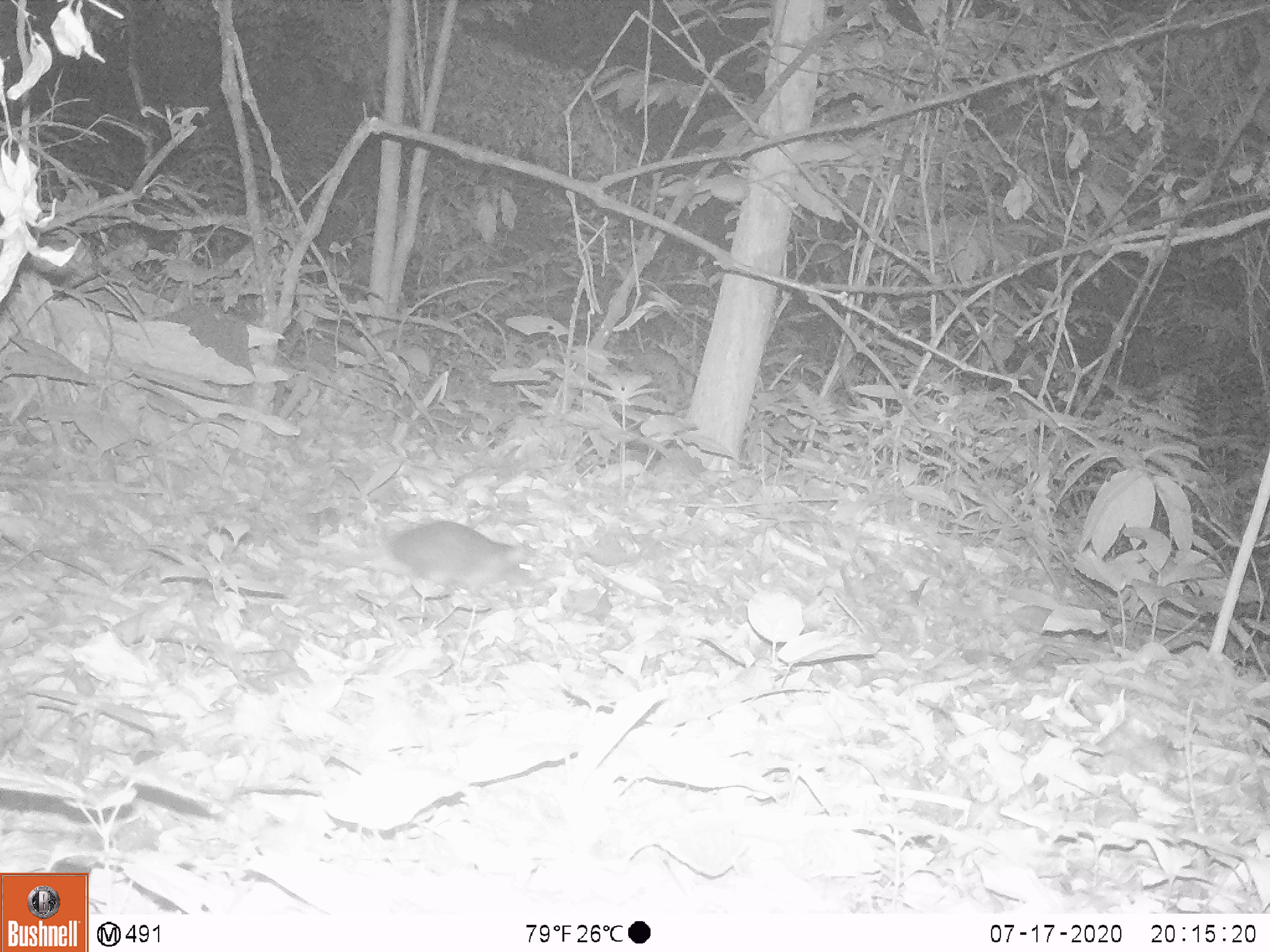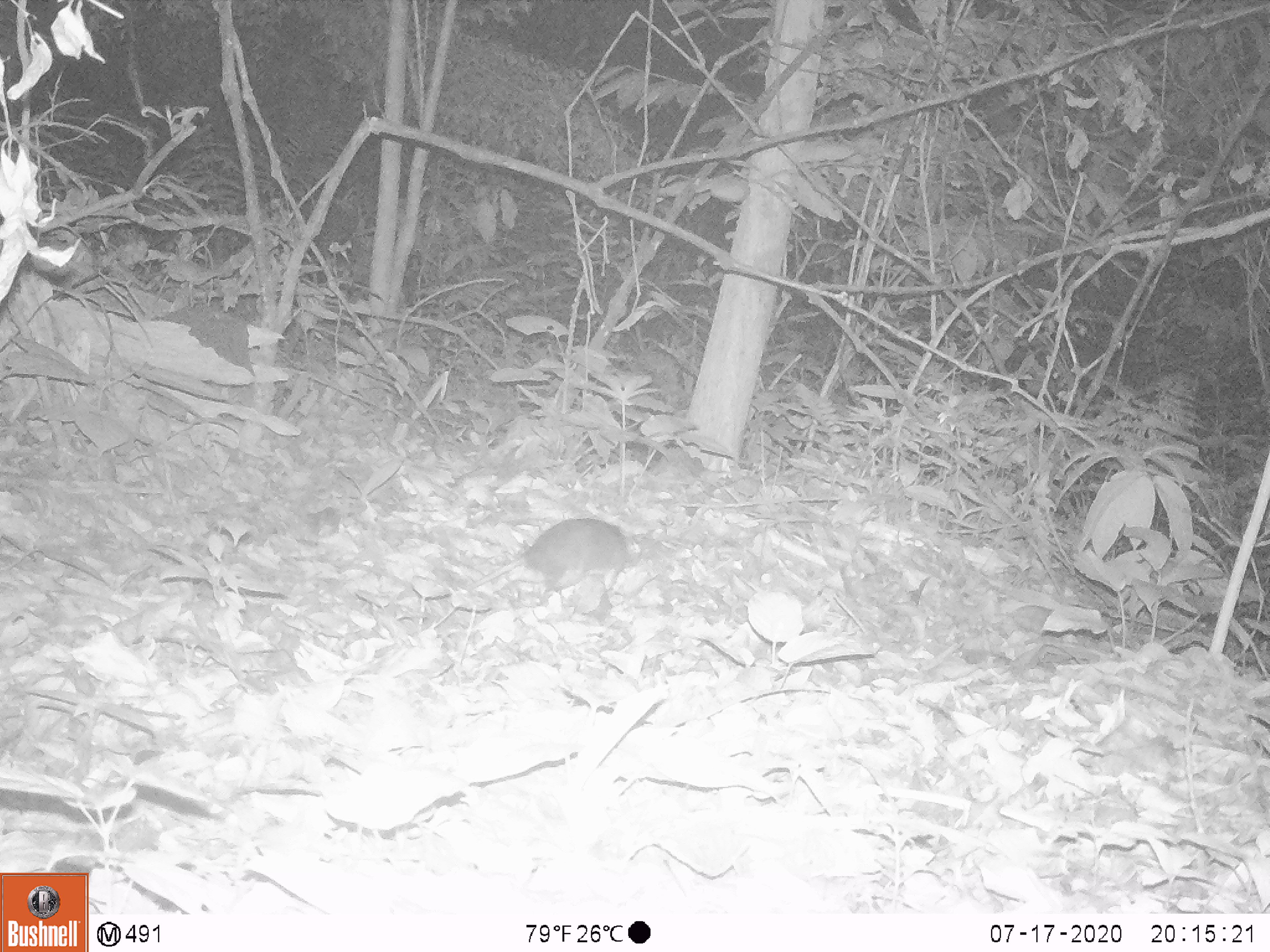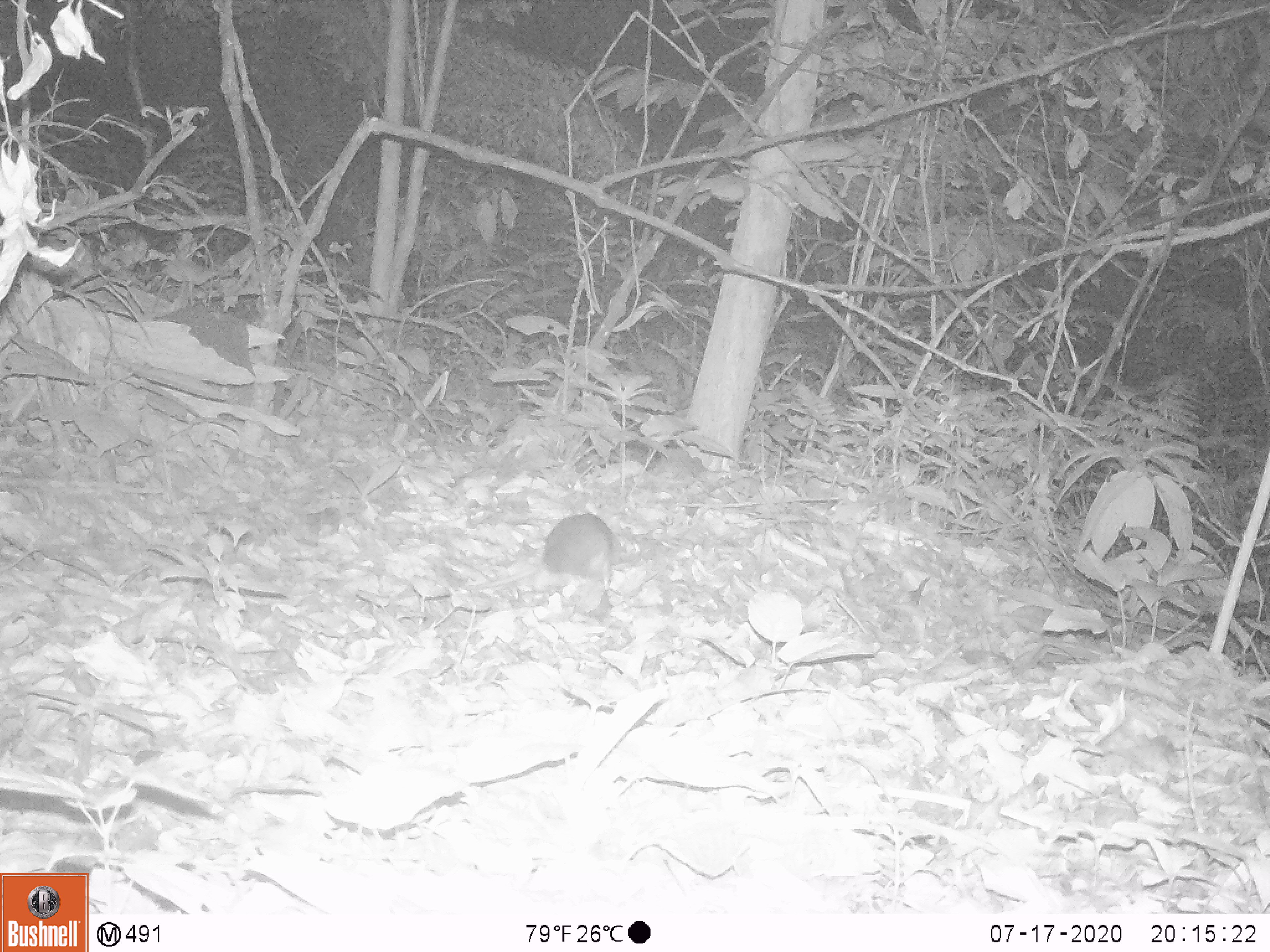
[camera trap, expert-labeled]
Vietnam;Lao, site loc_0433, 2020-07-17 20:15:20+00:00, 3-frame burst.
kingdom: Animalia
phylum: Chordata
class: Mammalia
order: Rodentia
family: Muridae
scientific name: Muridae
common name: old-world mice and rats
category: unidentified murid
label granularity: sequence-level